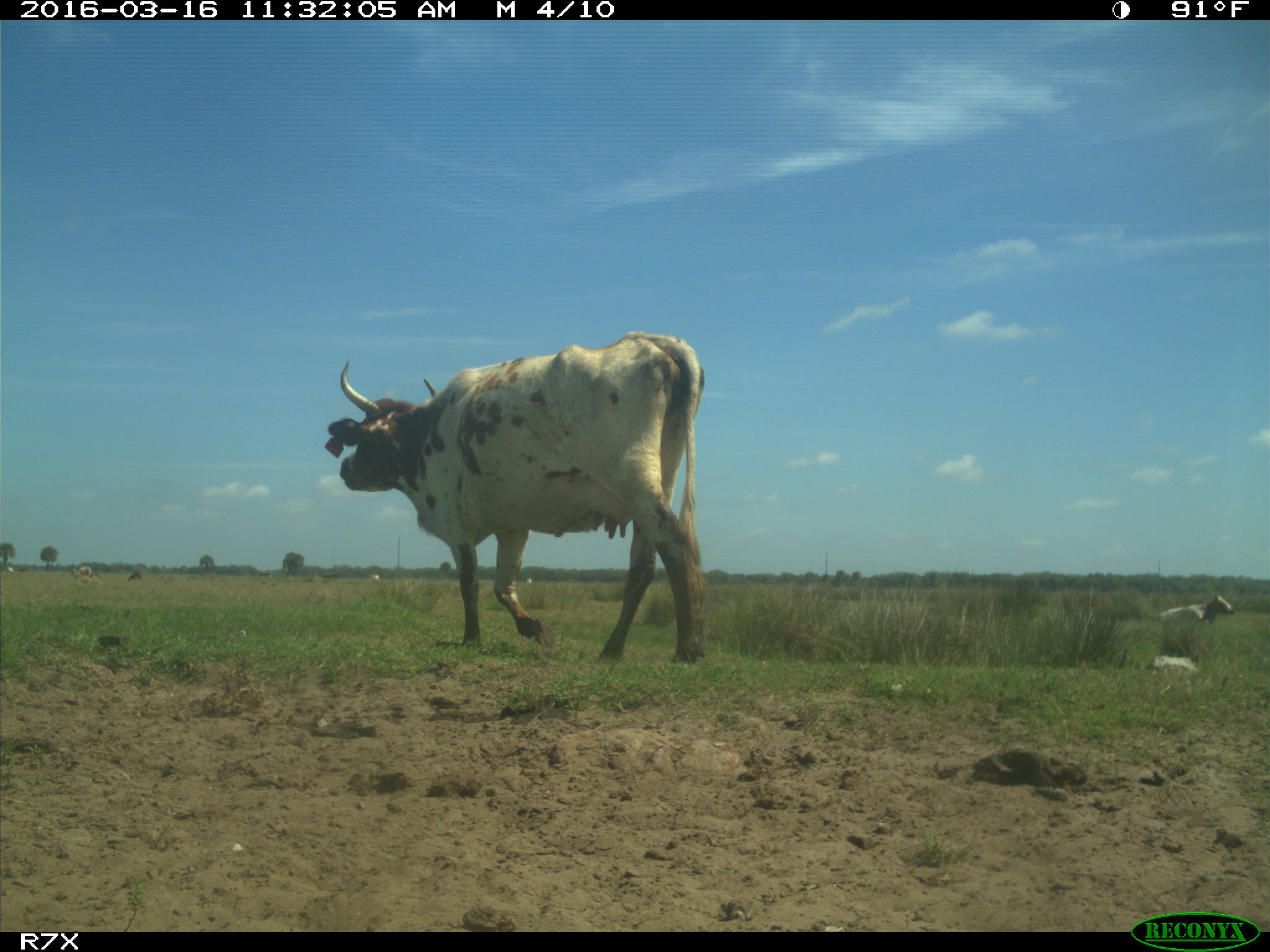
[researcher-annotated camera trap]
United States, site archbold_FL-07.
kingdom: Animalia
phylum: Chordata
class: Mammalia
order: Artiodactyla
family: Bovidae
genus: Bos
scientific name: Bos taurus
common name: domestic cow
Bos taurus (domestic cow).